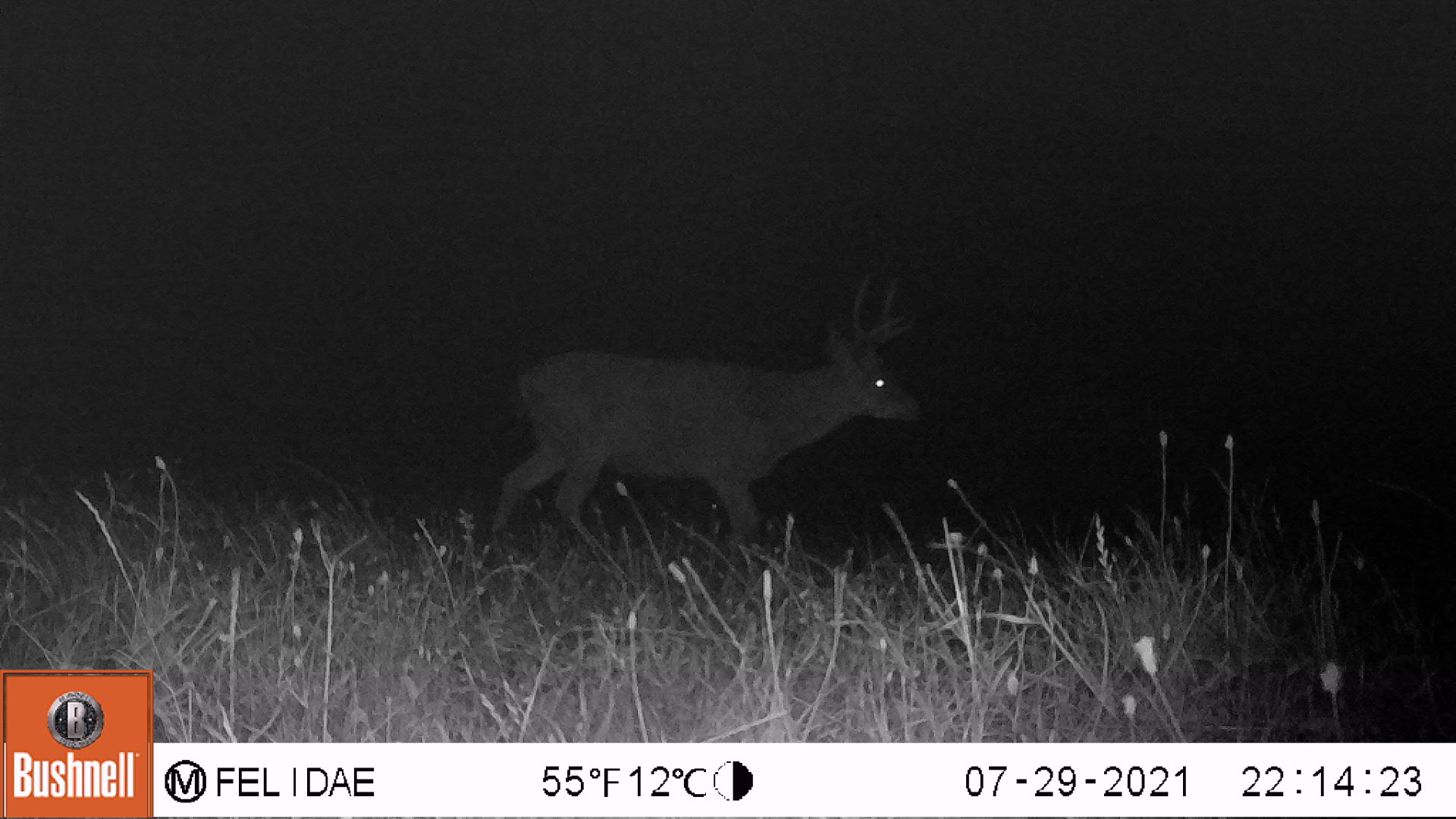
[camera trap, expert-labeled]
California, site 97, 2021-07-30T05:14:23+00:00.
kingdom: Animalia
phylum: Chordata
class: Mammalia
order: Artiodactyla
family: Cervidae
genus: Cervus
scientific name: Cervus canadensis nannodes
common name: tule elk